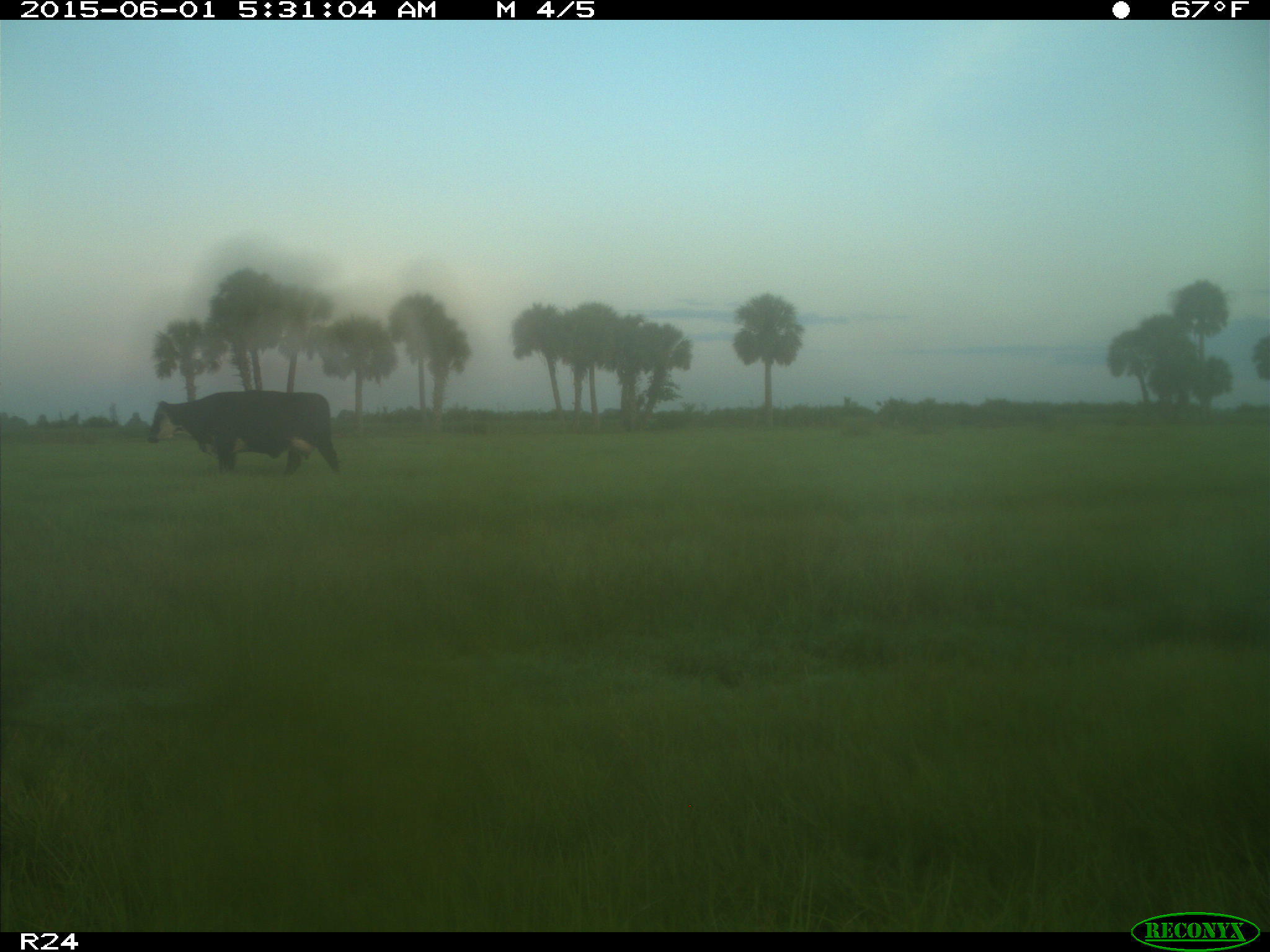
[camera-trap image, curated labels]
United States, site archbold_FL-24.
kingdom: Animalia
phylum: Chordata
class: Mammalia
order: Artiodactyla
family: Bovidae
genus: Bos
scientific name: Bos taurus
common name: domestic cow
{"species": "Bos taurus (domestic cow)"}